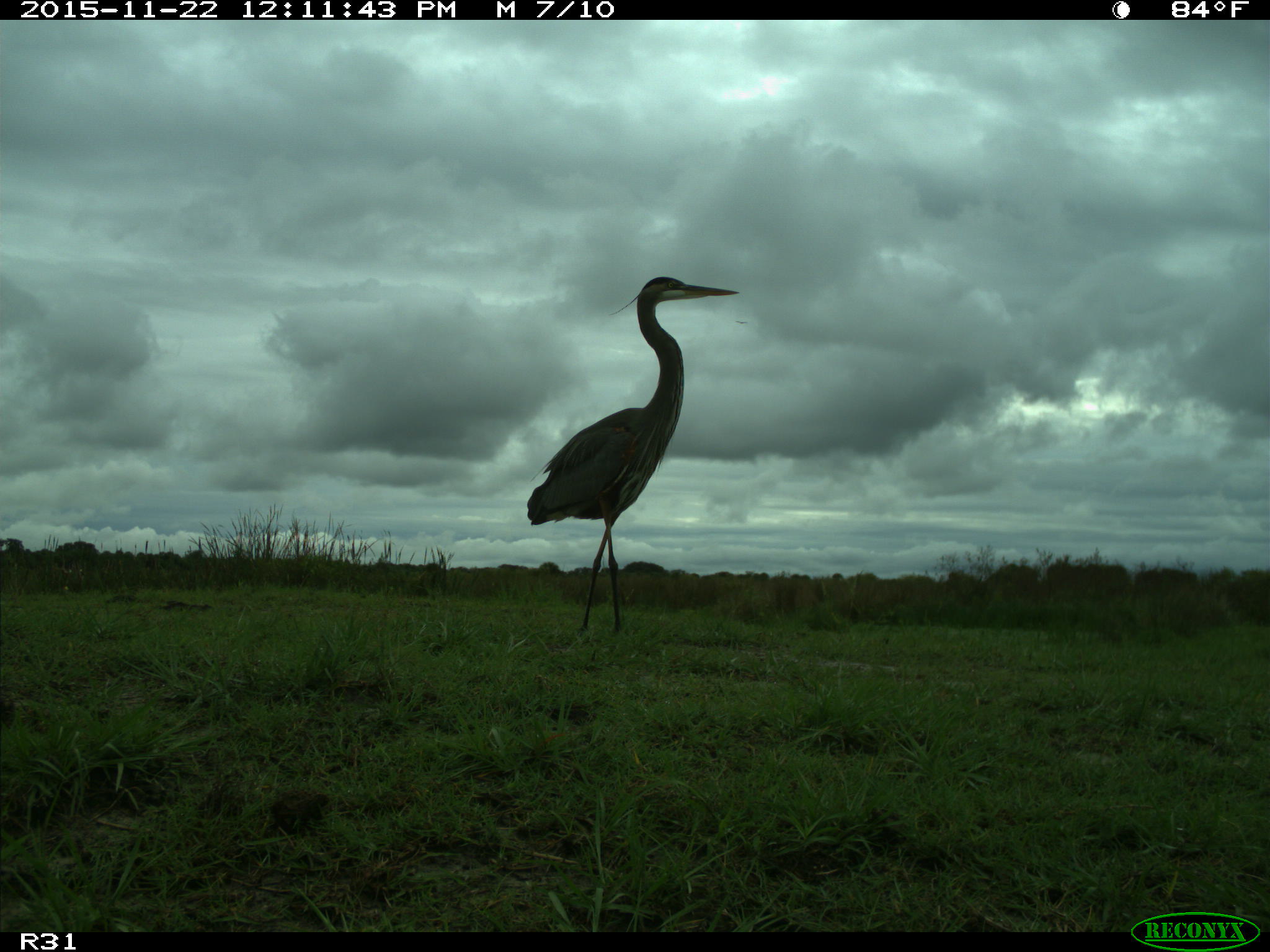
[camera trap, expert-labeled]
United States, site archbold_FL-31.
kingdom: Animalia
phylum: Chordata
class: Aves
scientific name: Aves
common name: birds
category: unidentified bird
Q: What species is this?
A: Unidentified bird (birds) (Aves).